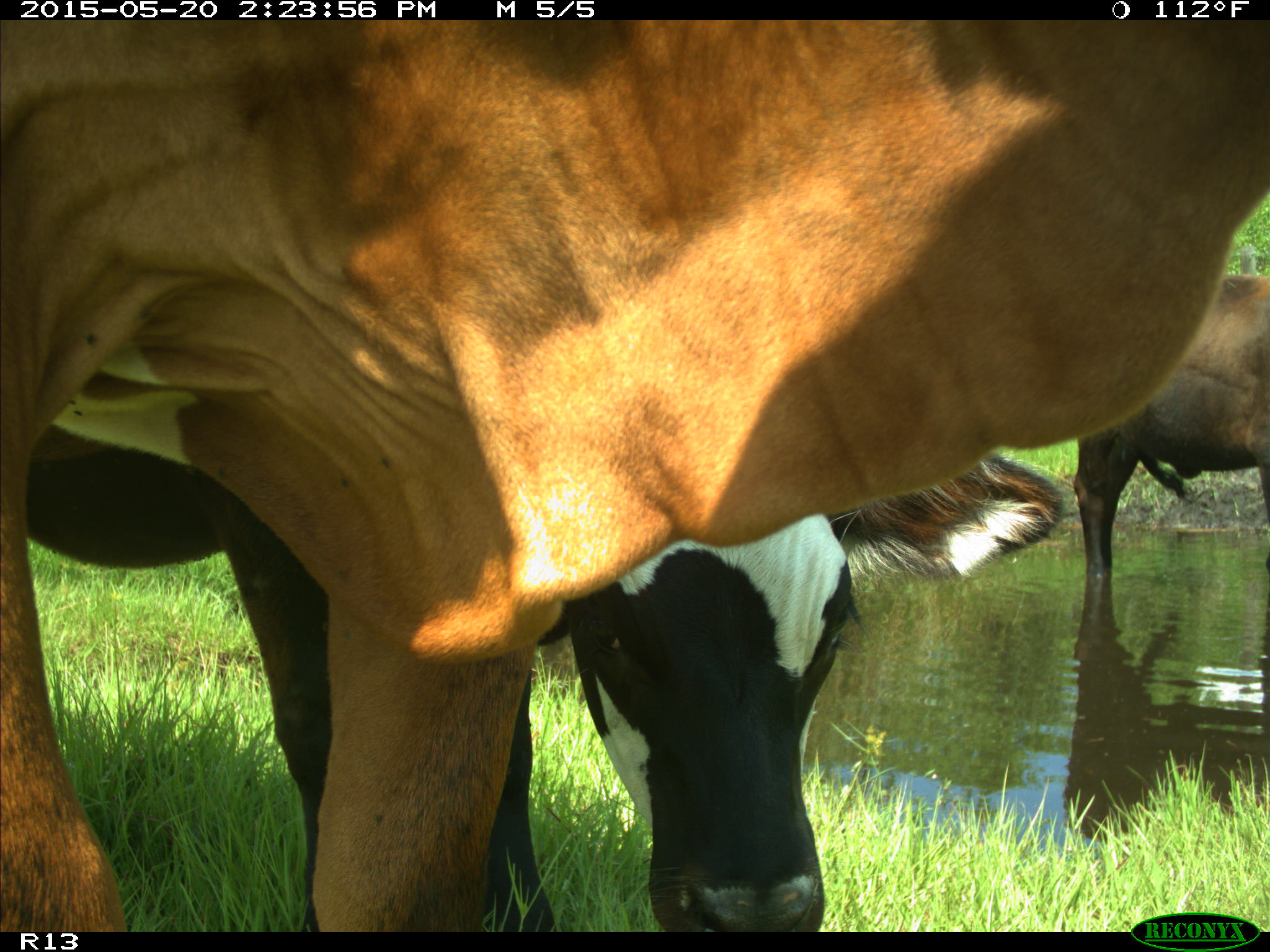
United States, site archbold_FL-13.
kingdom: Animalia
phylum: Chordata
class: Mammalia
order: Artiodactyla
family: Bovidae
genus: Bos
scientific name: Bos taurus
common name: domestic cow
Bos taurus (domestic cow).